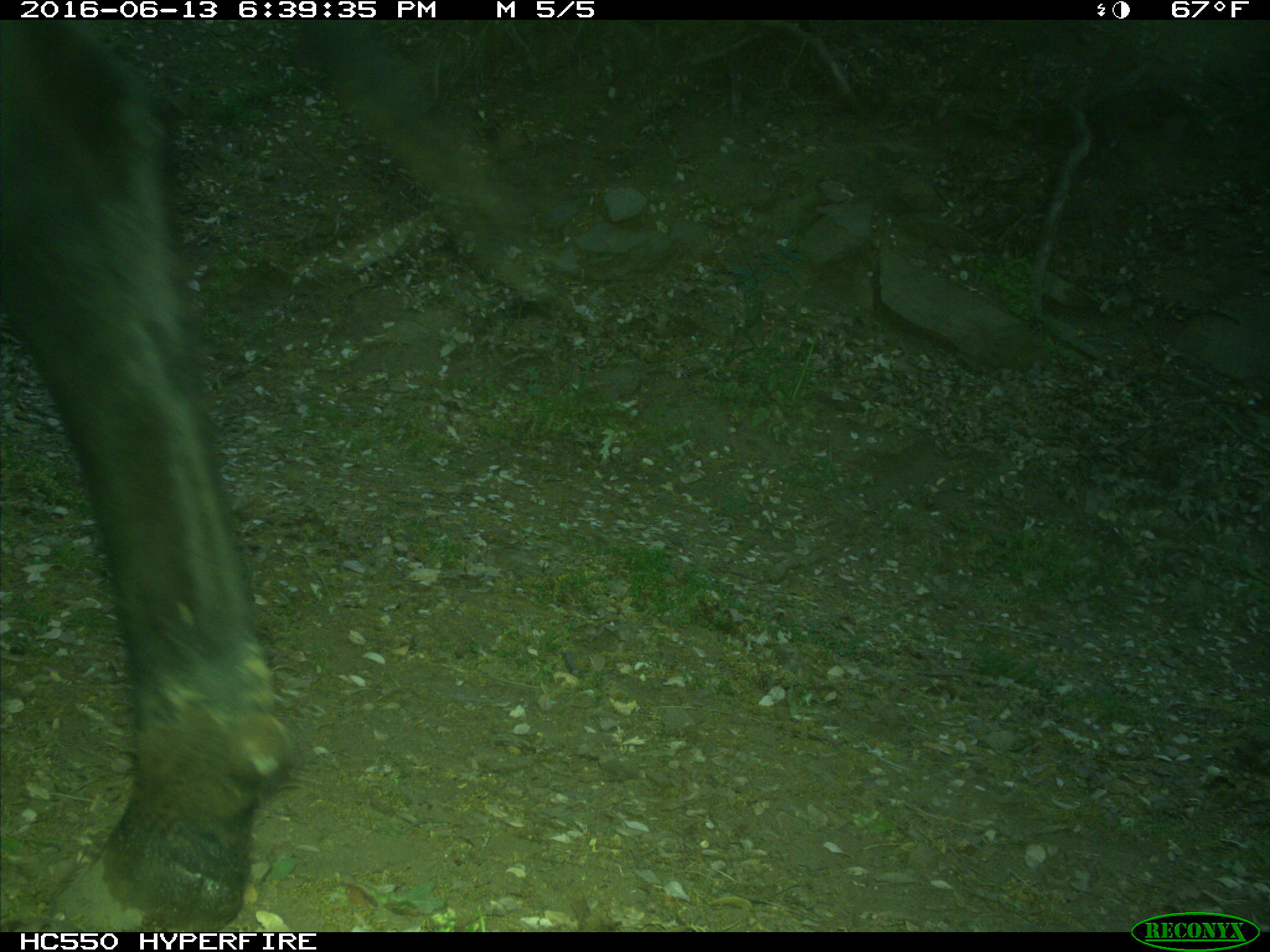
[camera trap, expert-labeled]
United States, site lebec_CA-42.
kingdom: Animalia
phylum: Chordata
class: Mammalia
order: Artiodactyla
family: Bovidae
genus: Bos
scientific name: Bos taurus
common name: domestic cow